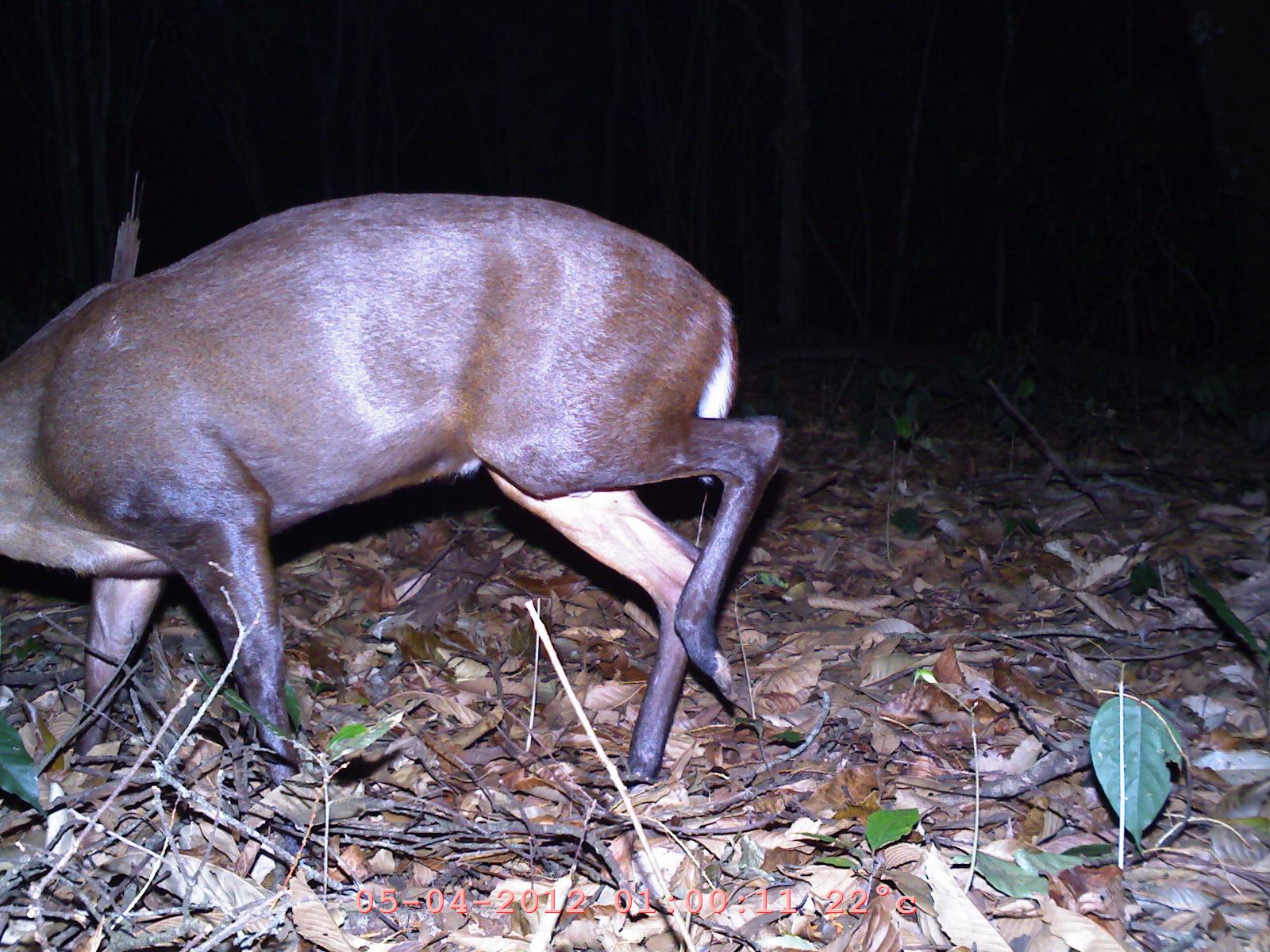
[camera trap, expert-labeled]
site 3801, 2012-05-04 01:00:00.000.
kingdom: Animalia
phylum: Chordata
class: Mammalia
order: Artiodactyla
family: Cervidae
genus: Muntiacus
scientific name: Muntiacus muntjak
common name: southern red muntjac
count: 1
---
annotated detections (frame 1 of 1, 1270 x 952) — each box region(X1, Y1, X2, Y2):
muntiacus muntjak: region(0, 193, 793, 791)